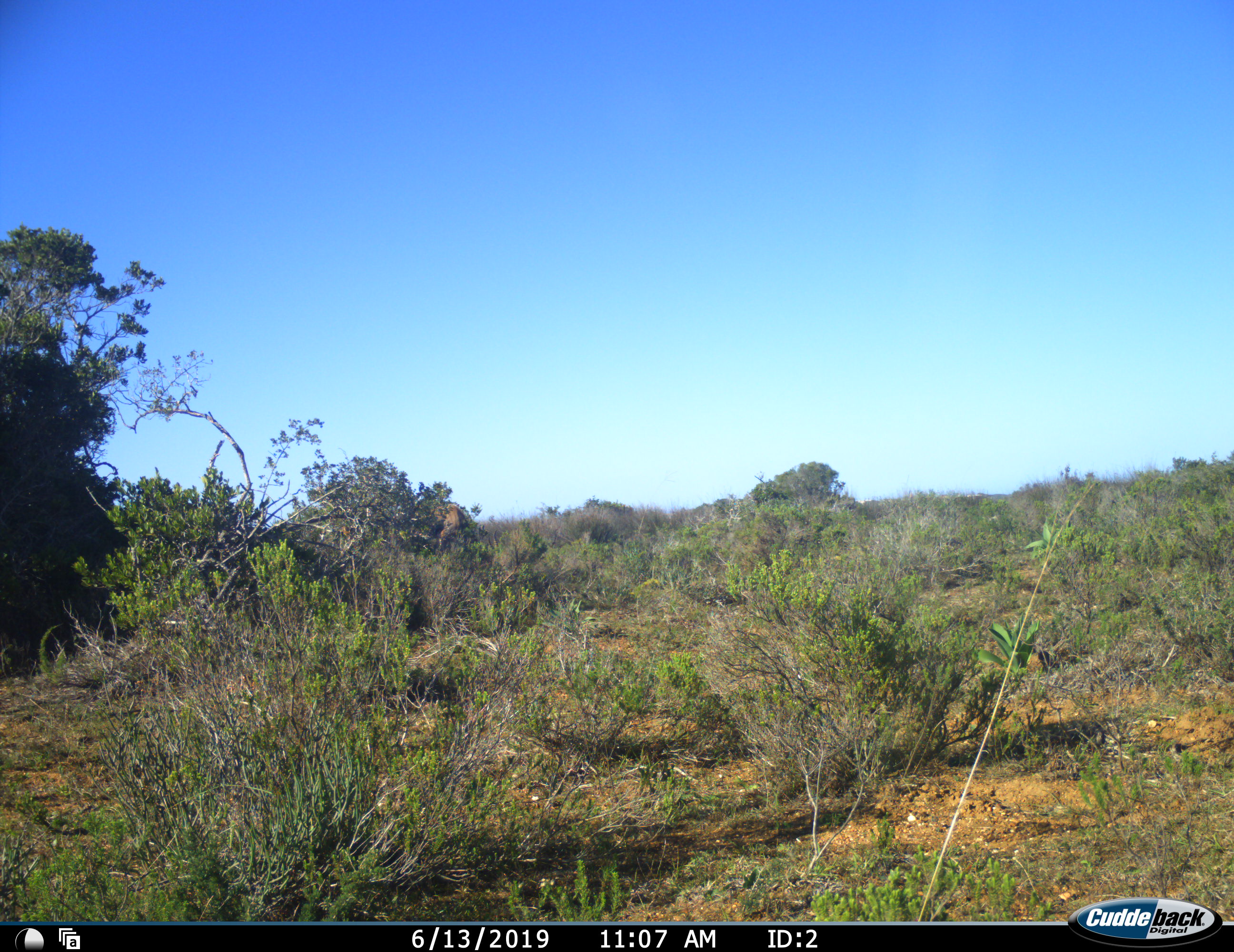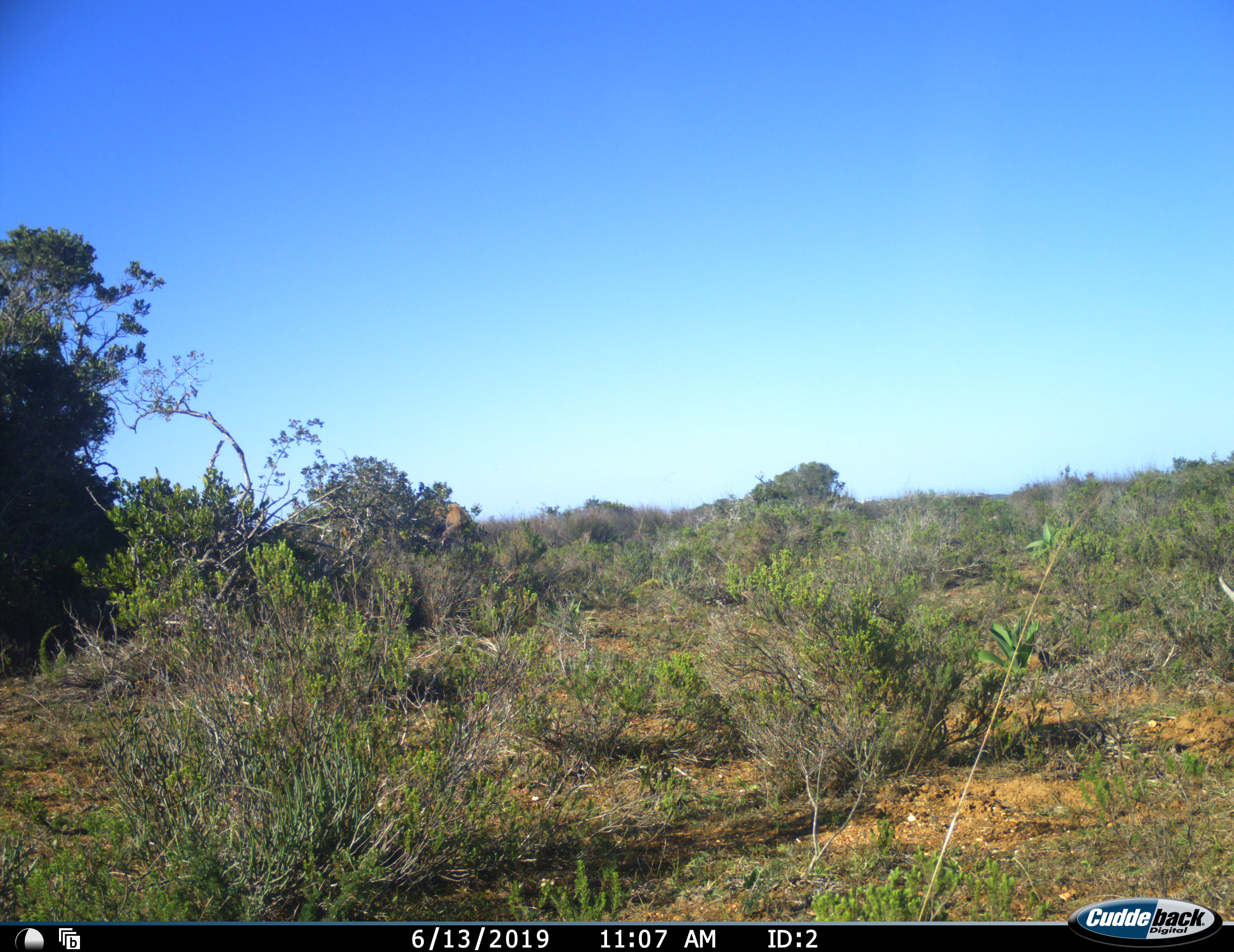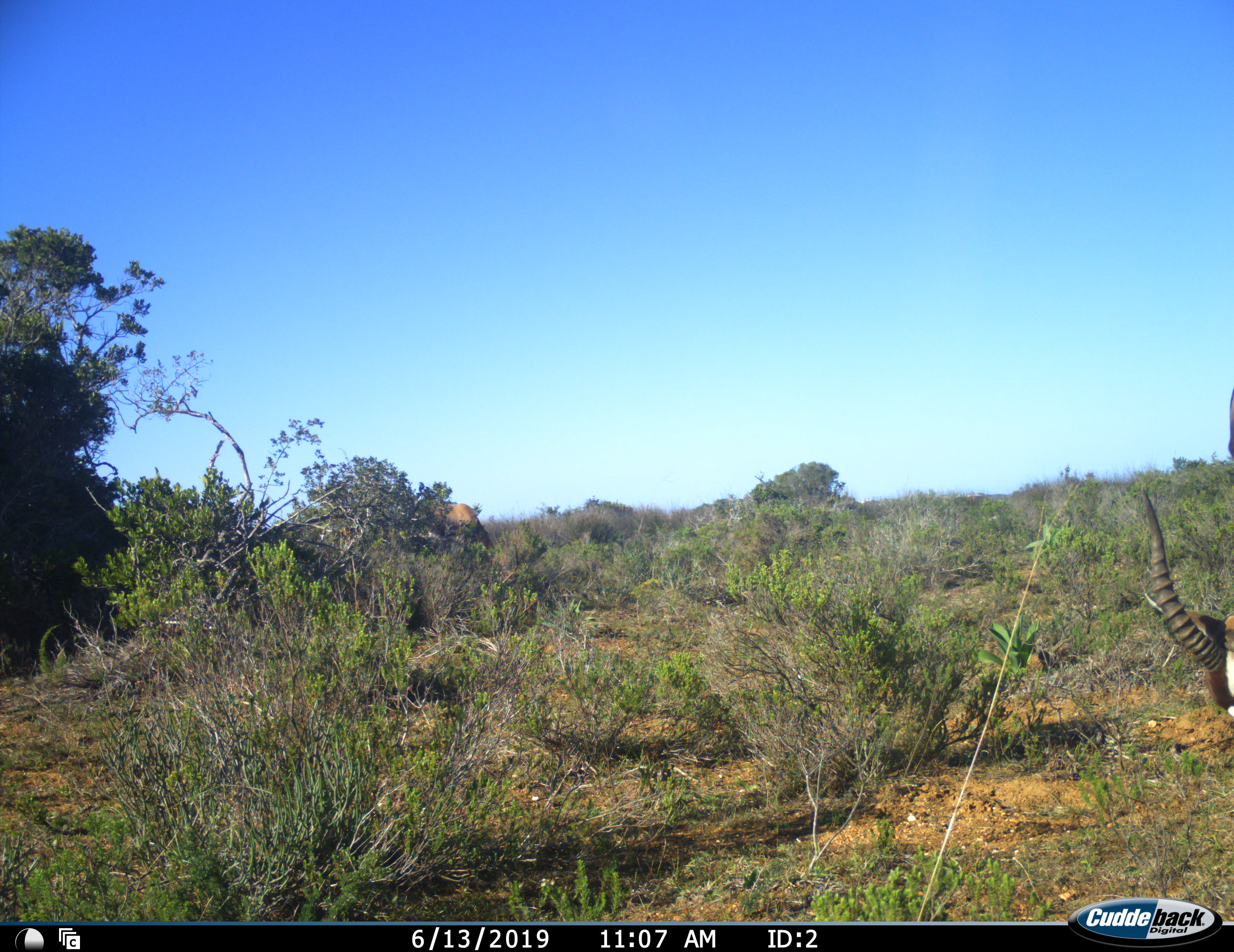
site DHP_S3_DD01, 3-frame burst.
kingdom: Animalia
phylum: Chordata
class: Mammalia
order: Artiodactyla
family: Bovidae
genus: Damaliscus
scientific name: Damaliscus pygargus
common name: bontebok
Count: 2.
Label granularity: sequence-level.